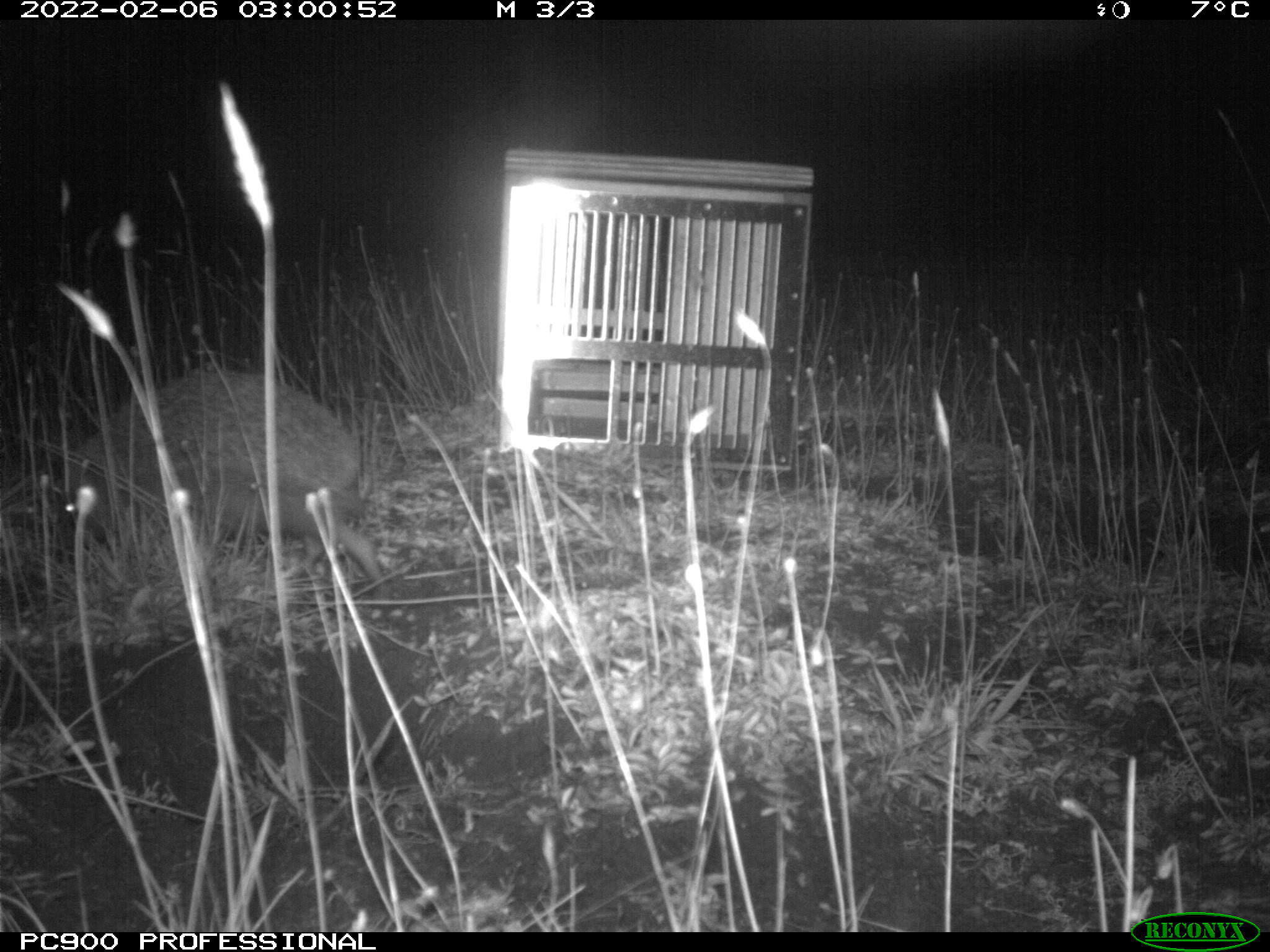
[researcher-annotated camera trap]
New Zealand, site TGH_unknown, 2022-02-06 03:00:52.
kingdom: Animalia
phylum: Chordata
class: Mammalia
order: Eulipotyphla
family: Erinaceidae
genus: Erinaceus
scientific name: Erinaceus europaeus europaeus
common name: european hedgehog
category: hedgehog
Hedgehog (european hedgehog) (Erinaceus europaeus europaeus).